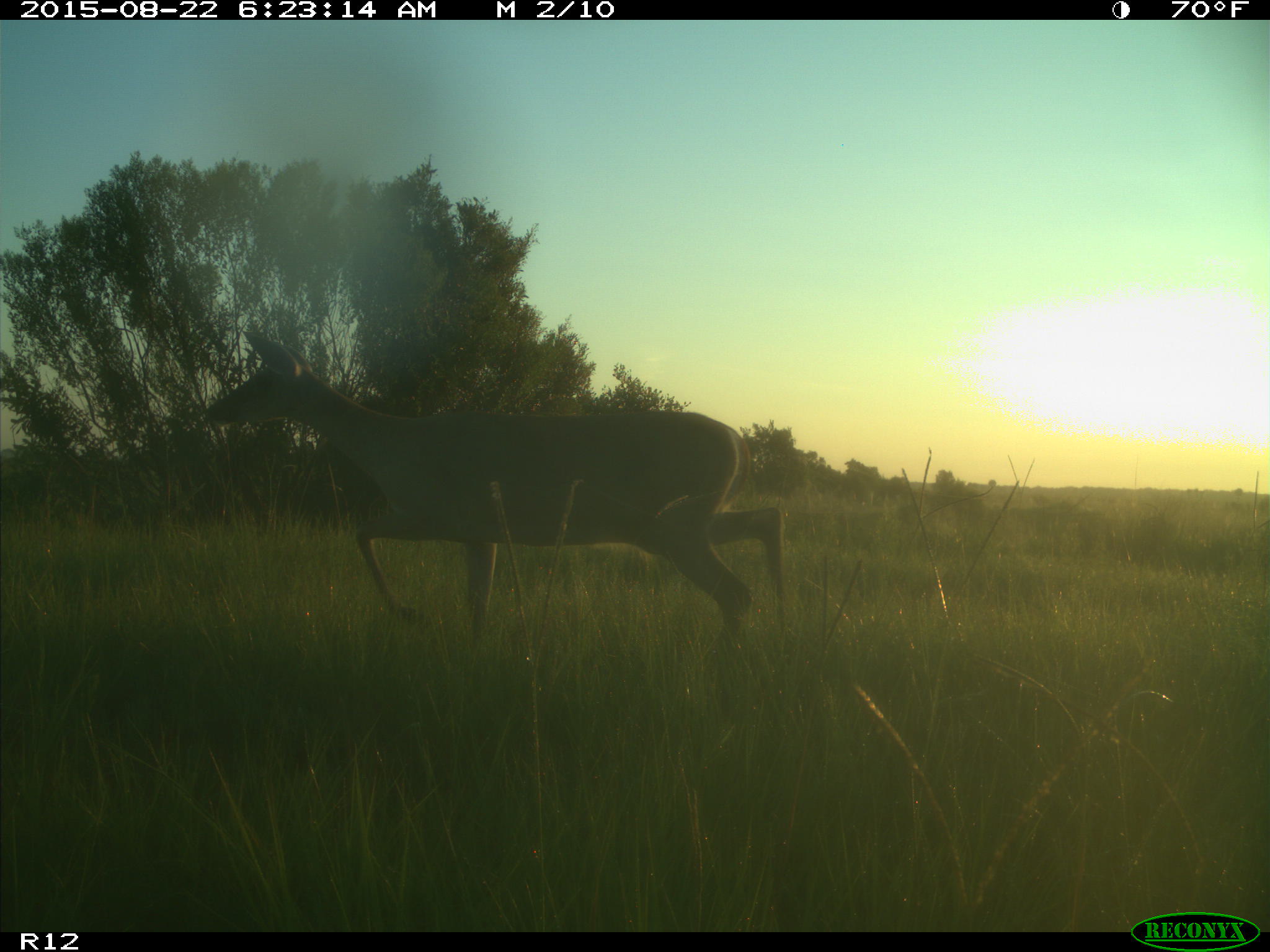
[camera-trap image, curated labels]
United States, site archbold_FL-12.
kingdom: Animalia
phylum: Chordata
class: Mammalia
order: Artiodactyla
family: Cervidae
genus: Odocoileus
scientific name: Odocoileus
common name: deer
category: unidentified deer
Unidentified deer (deer) (Odocoileus).